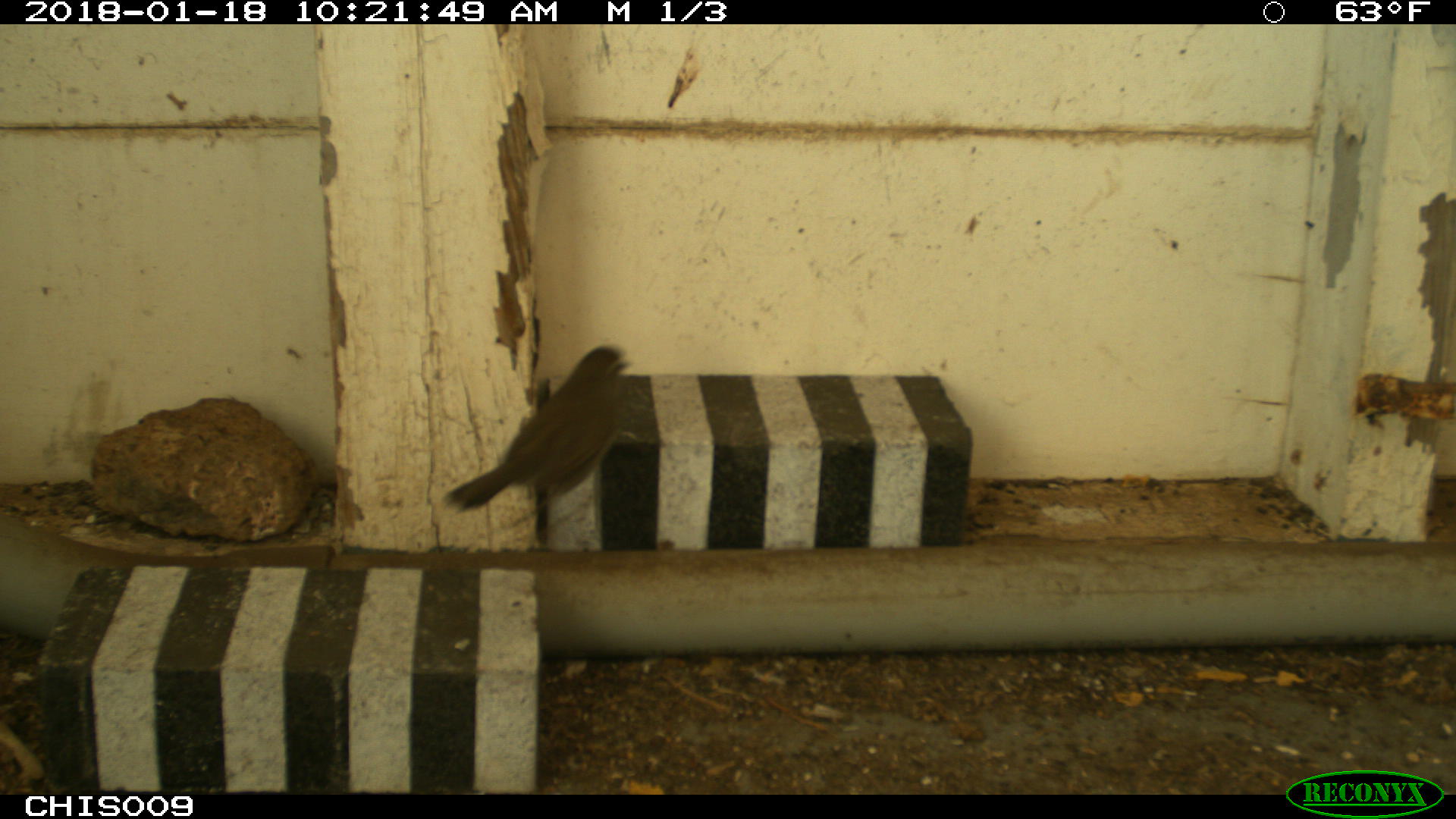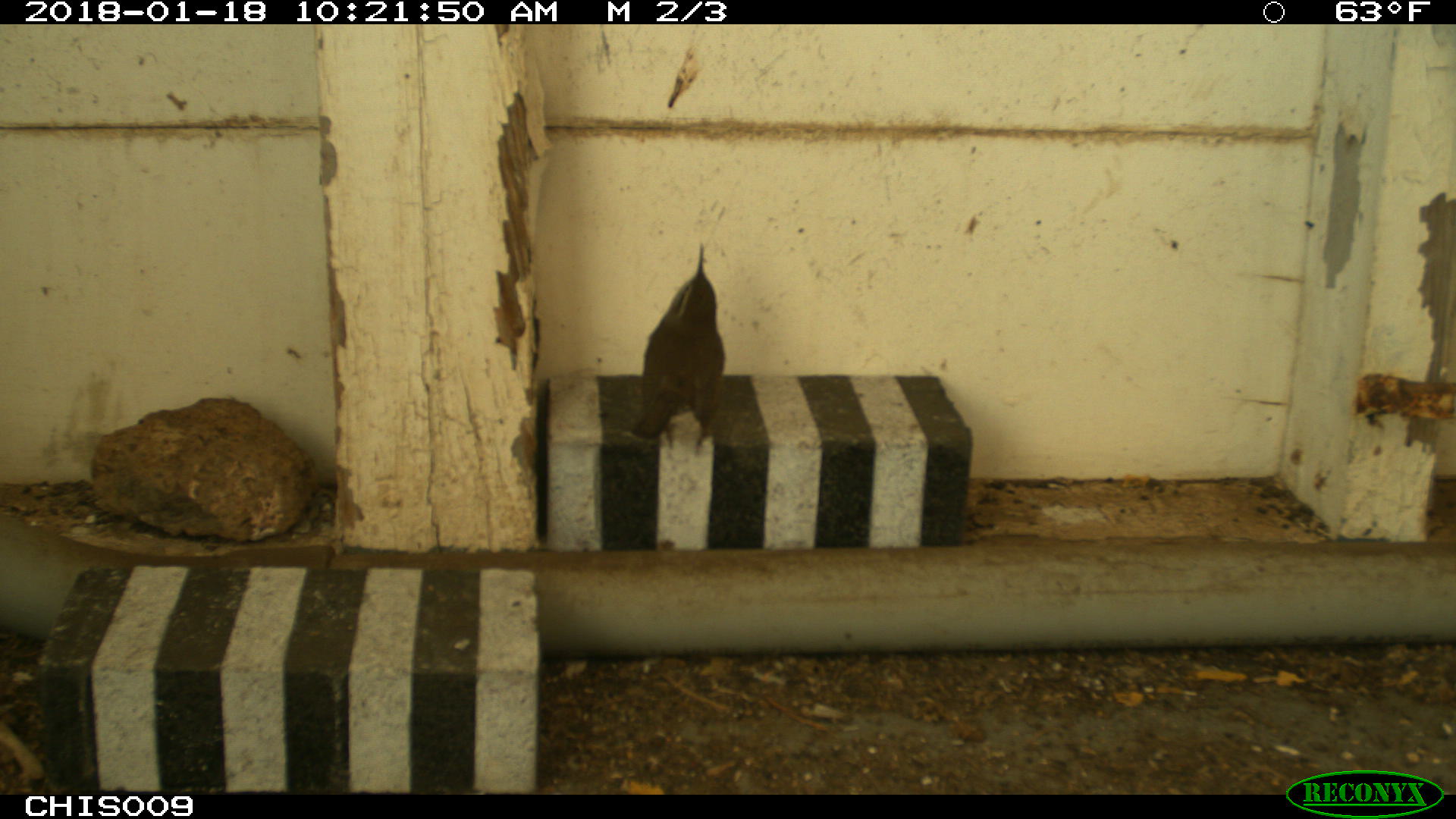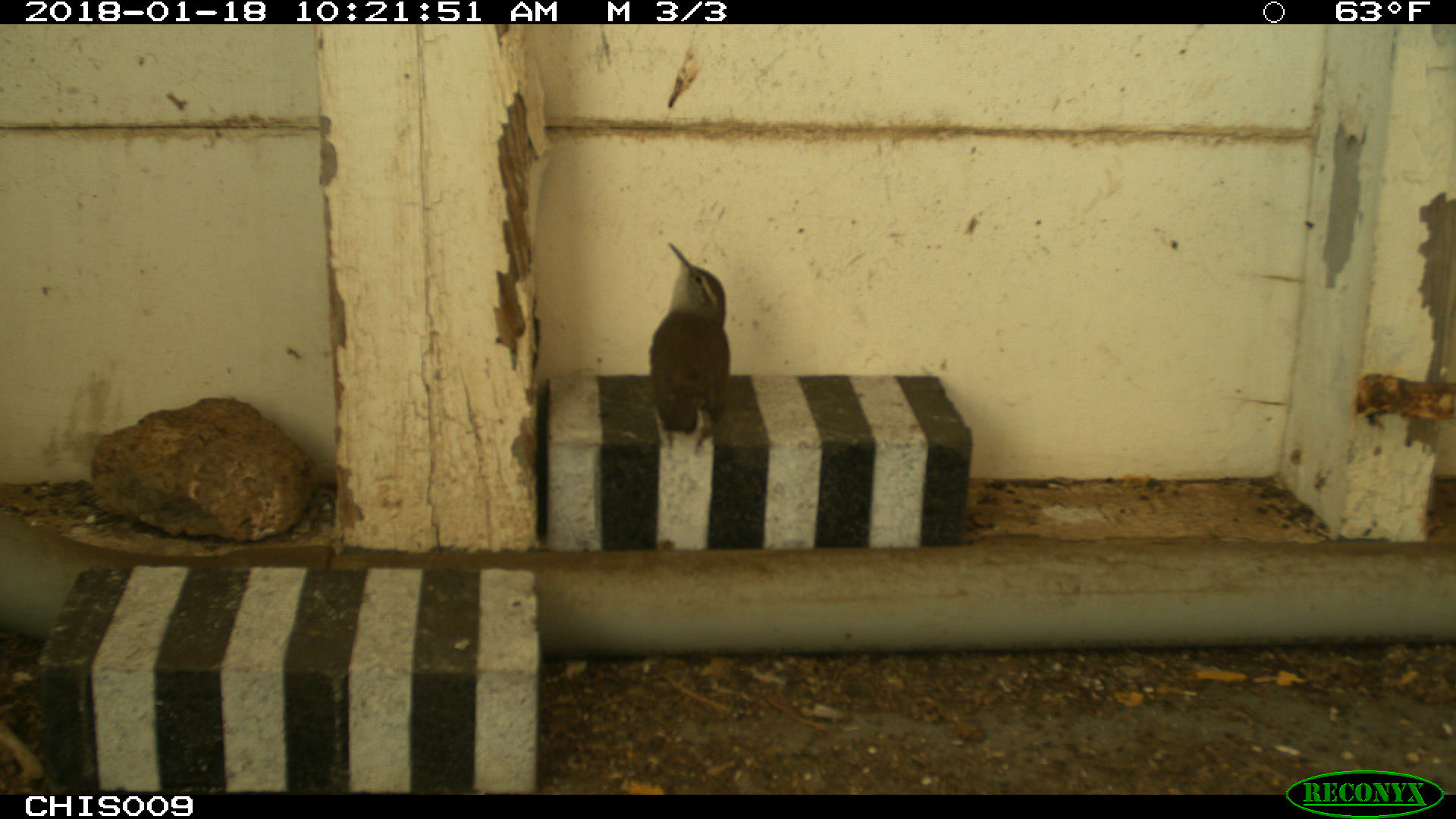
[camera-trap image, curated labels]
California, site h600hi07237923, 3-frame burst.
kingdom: Animalia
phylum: Chordata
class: Aves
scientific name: Aves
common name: bird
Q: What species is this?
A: Bird (Aves).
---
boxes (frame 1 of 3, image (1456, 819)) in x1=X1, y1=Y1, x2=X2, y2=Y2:
bird: x1=441, y1=345, x2=631, y2=551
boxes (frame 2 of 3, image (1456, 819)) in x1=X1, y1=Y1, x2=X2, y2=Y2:
bird: x1=630, y1=243, x2=725, y2=450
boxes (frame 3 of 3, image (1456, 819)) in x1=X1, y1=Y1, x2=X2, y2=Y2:
bird: x1=647, y1=240, x2=732, y2=457